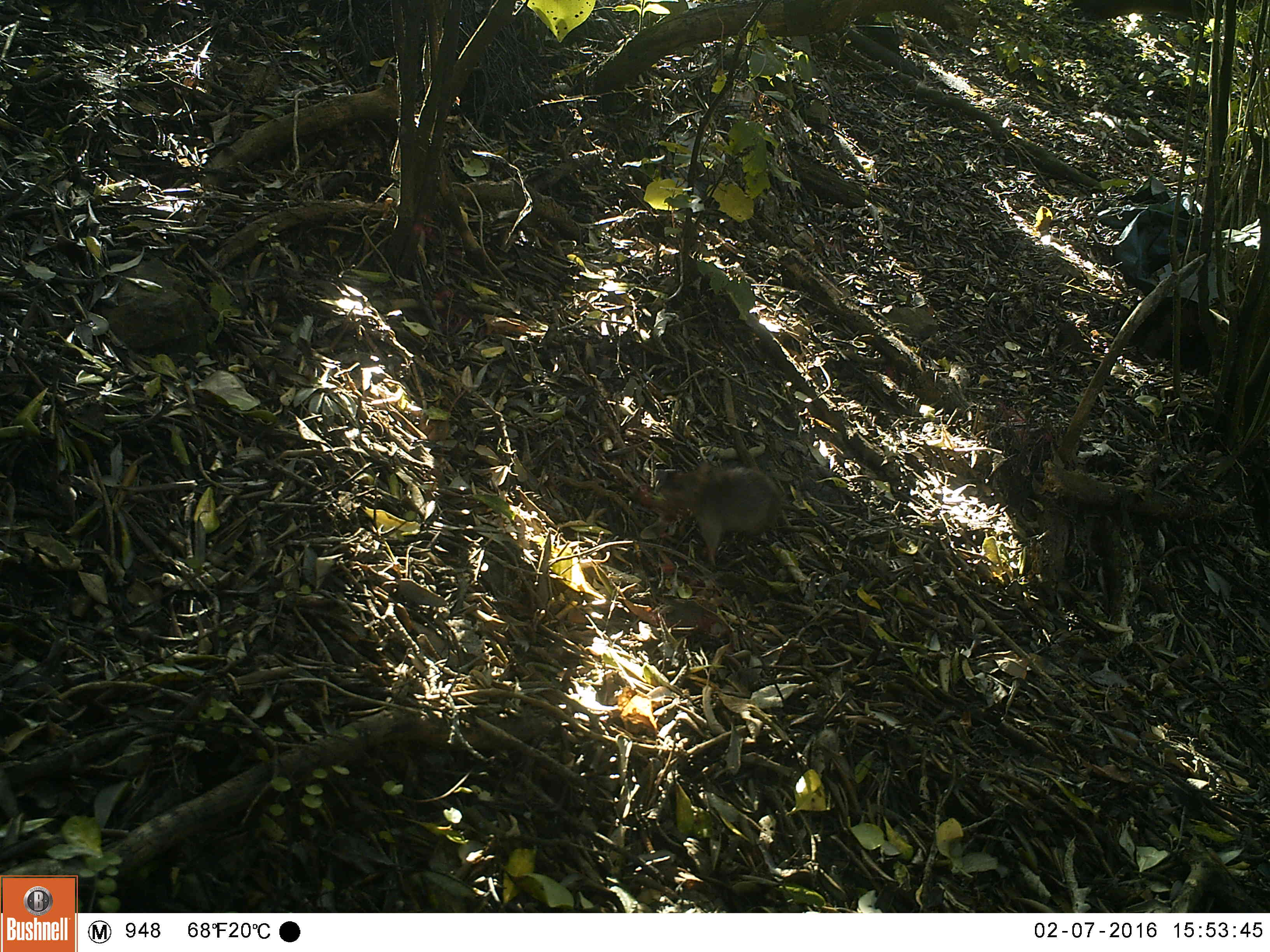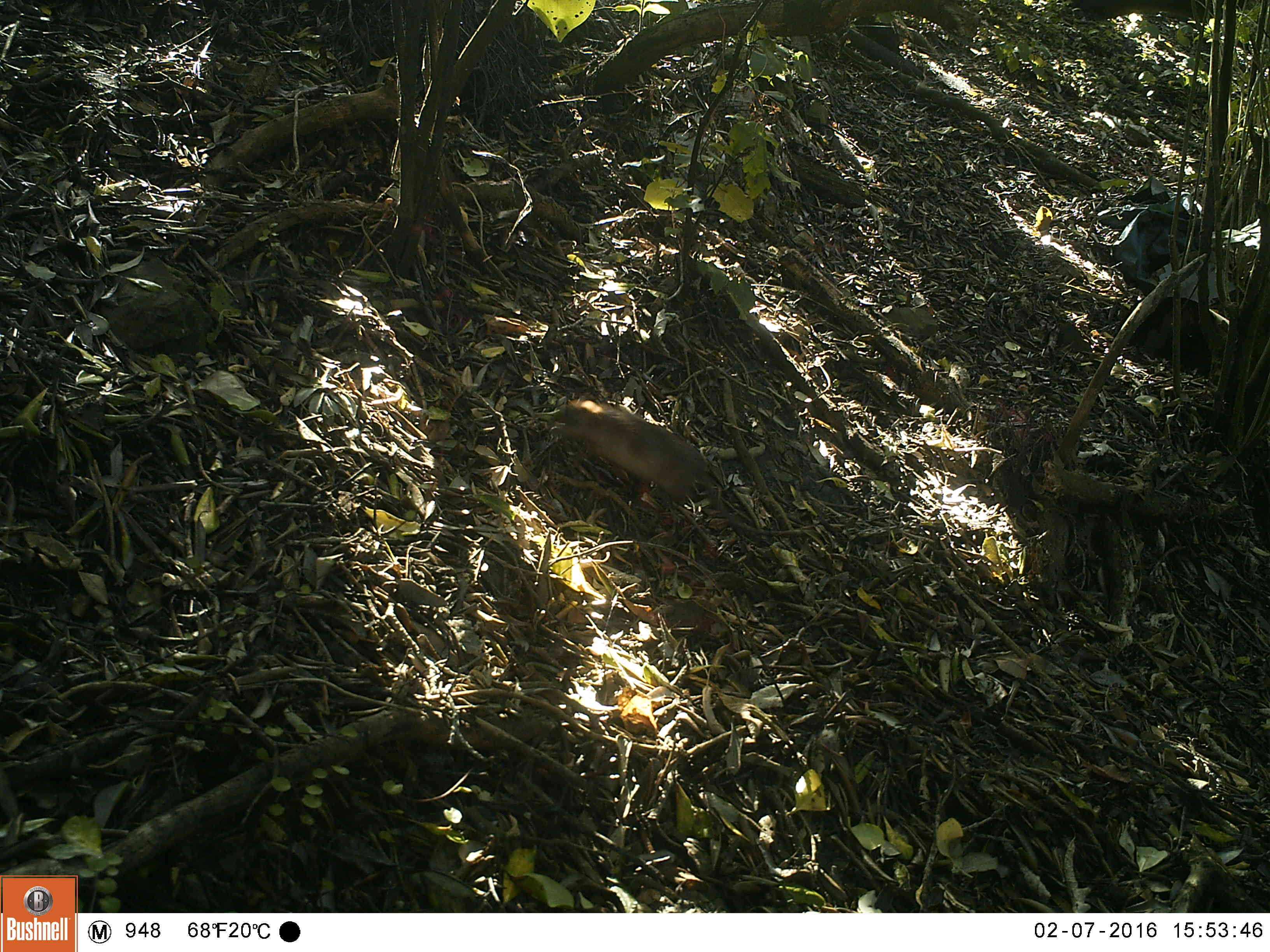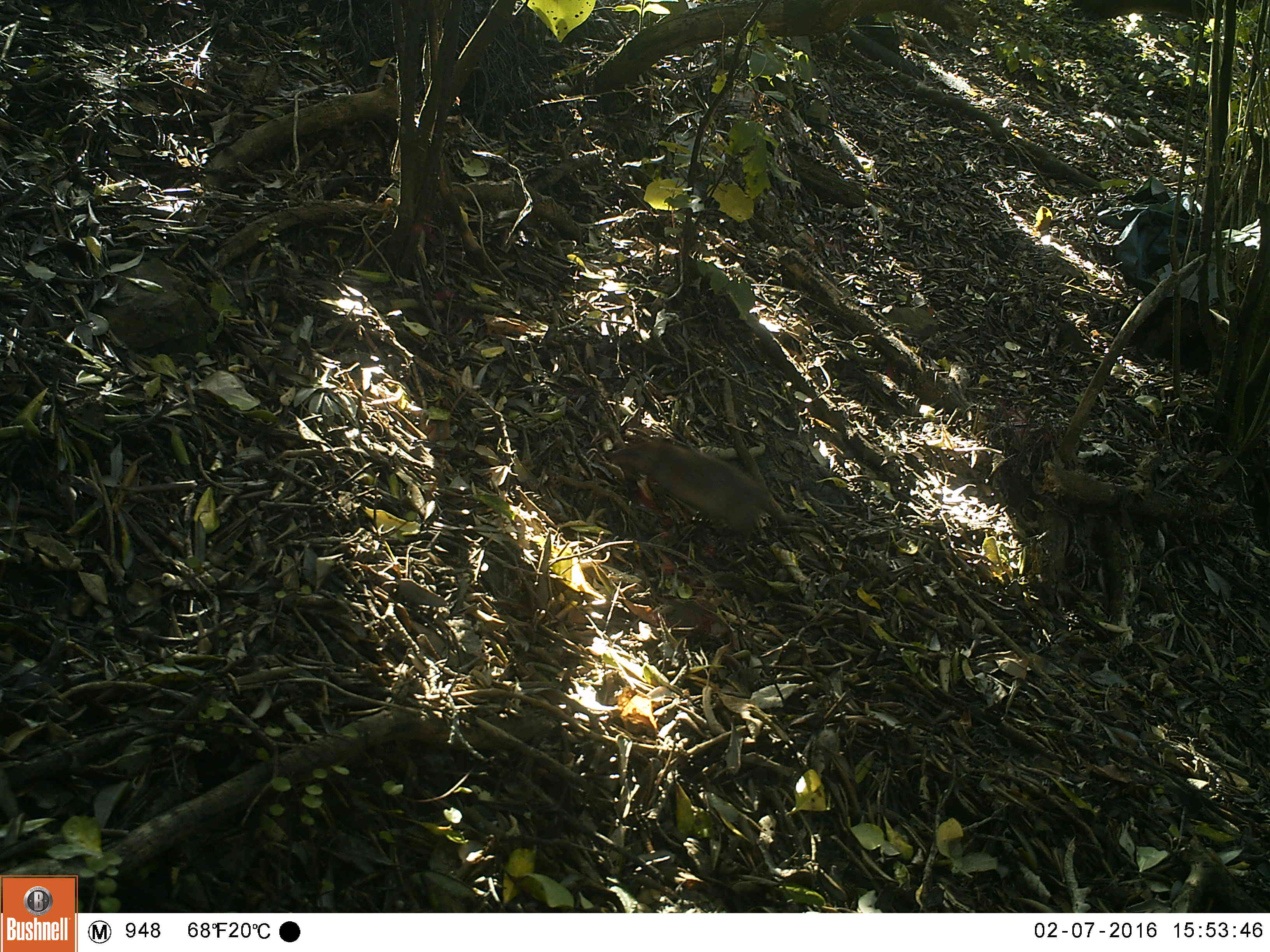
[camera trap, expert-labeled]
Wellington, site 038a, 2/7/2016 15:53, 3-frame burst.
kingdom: Animalia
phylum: Chordata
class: Mammalia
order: Rodentia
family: Muridae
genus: Rattus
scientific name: Rattus rattus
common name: ship rat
Ship rat (Rattus rattus).